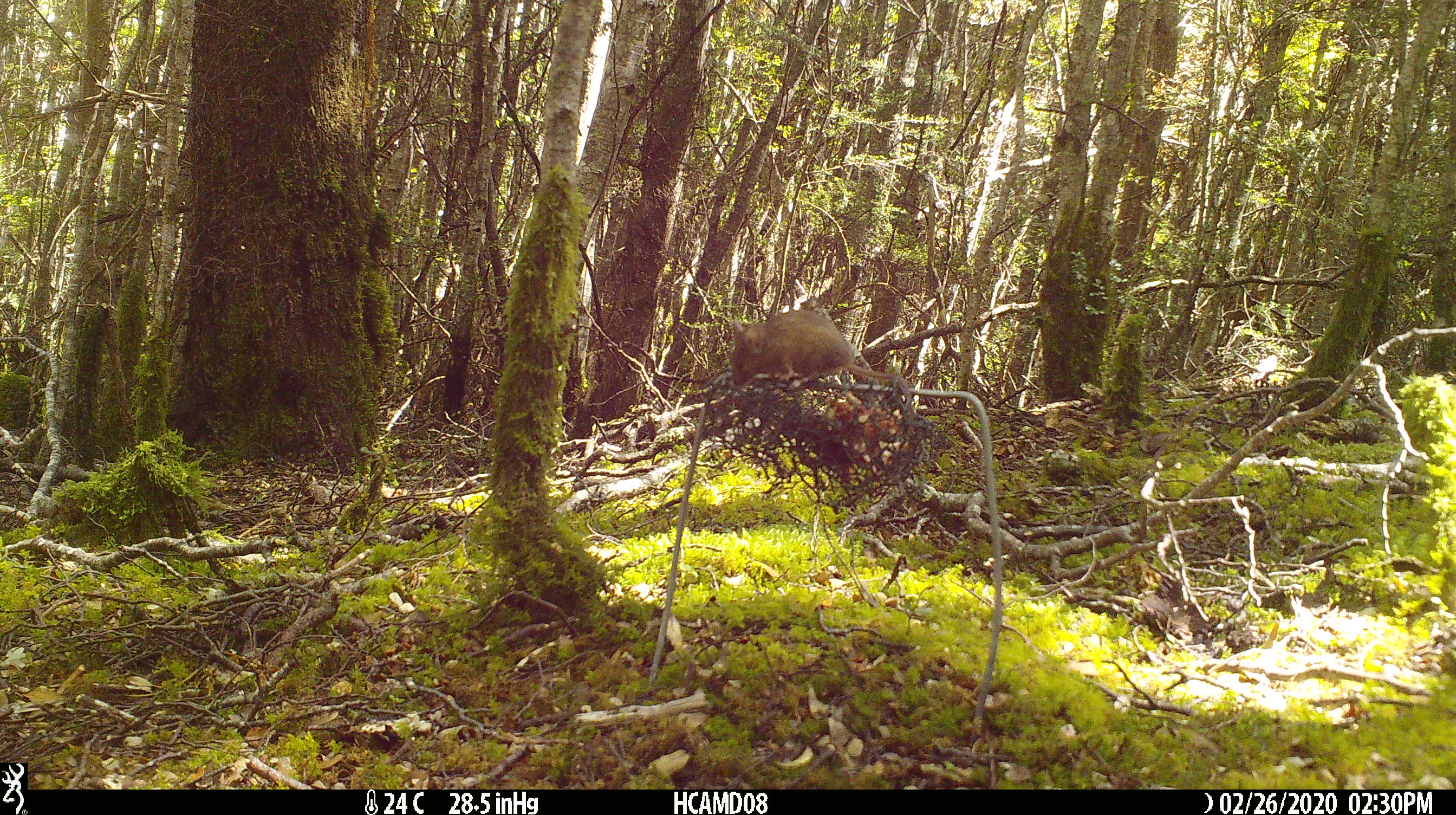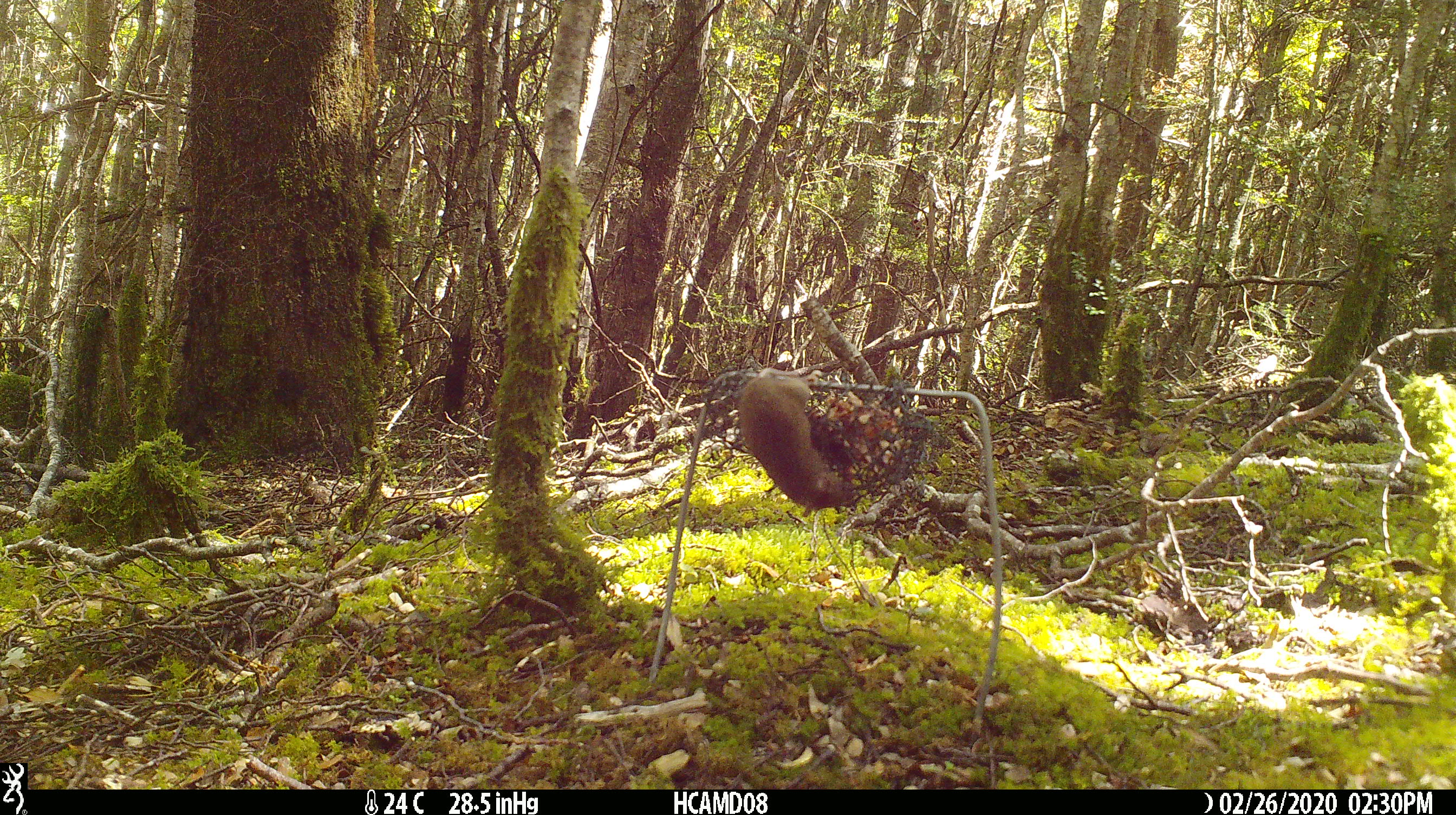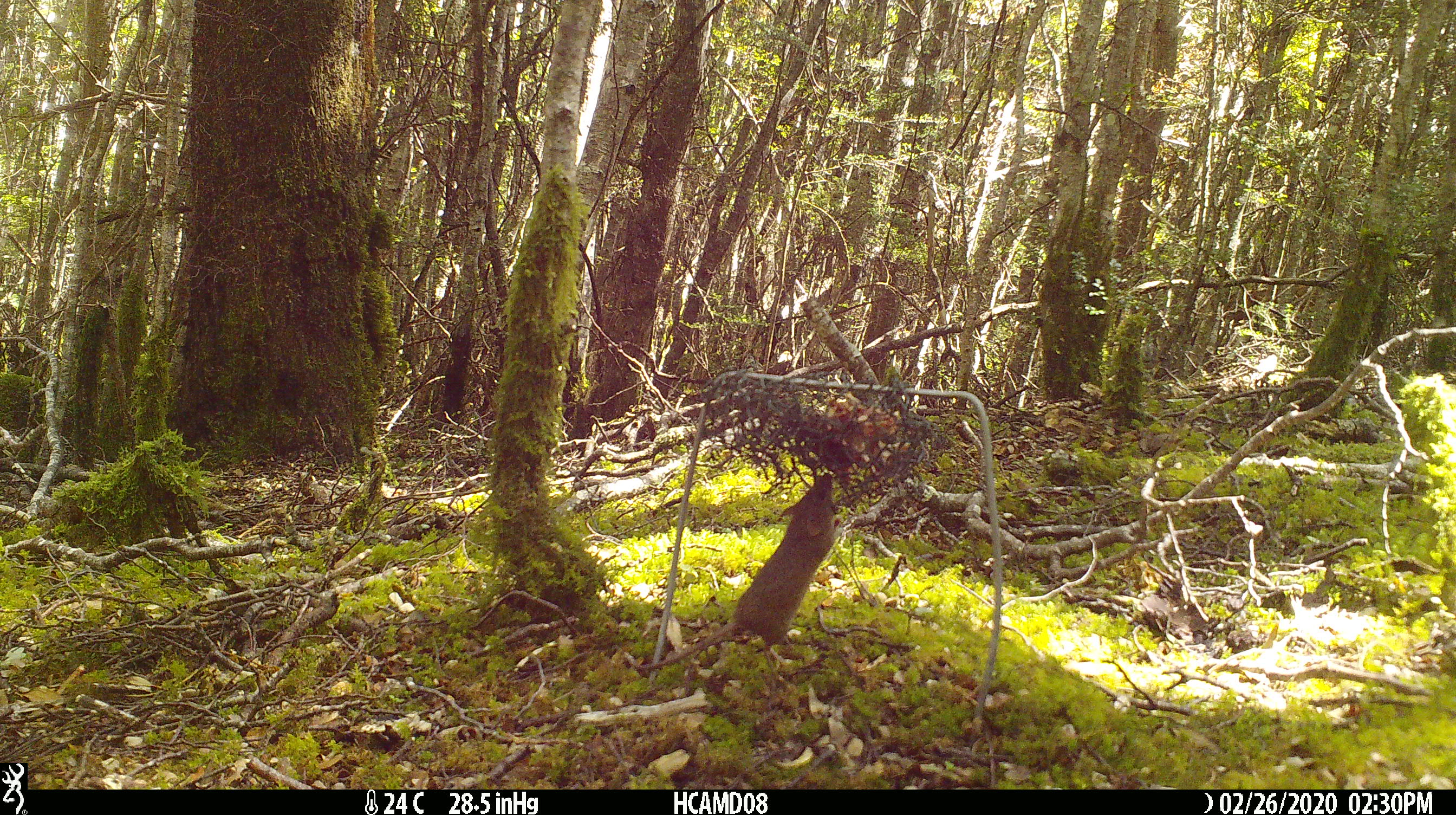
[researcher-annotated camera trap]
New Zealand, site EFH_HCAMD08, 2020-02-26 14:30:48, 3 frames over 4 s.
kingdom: Animalia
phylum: Chordata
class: Mammalia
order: Rodentia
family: Muridae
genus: Mus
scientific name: Mus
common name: mouse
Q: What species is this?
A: Mouse (Mus).